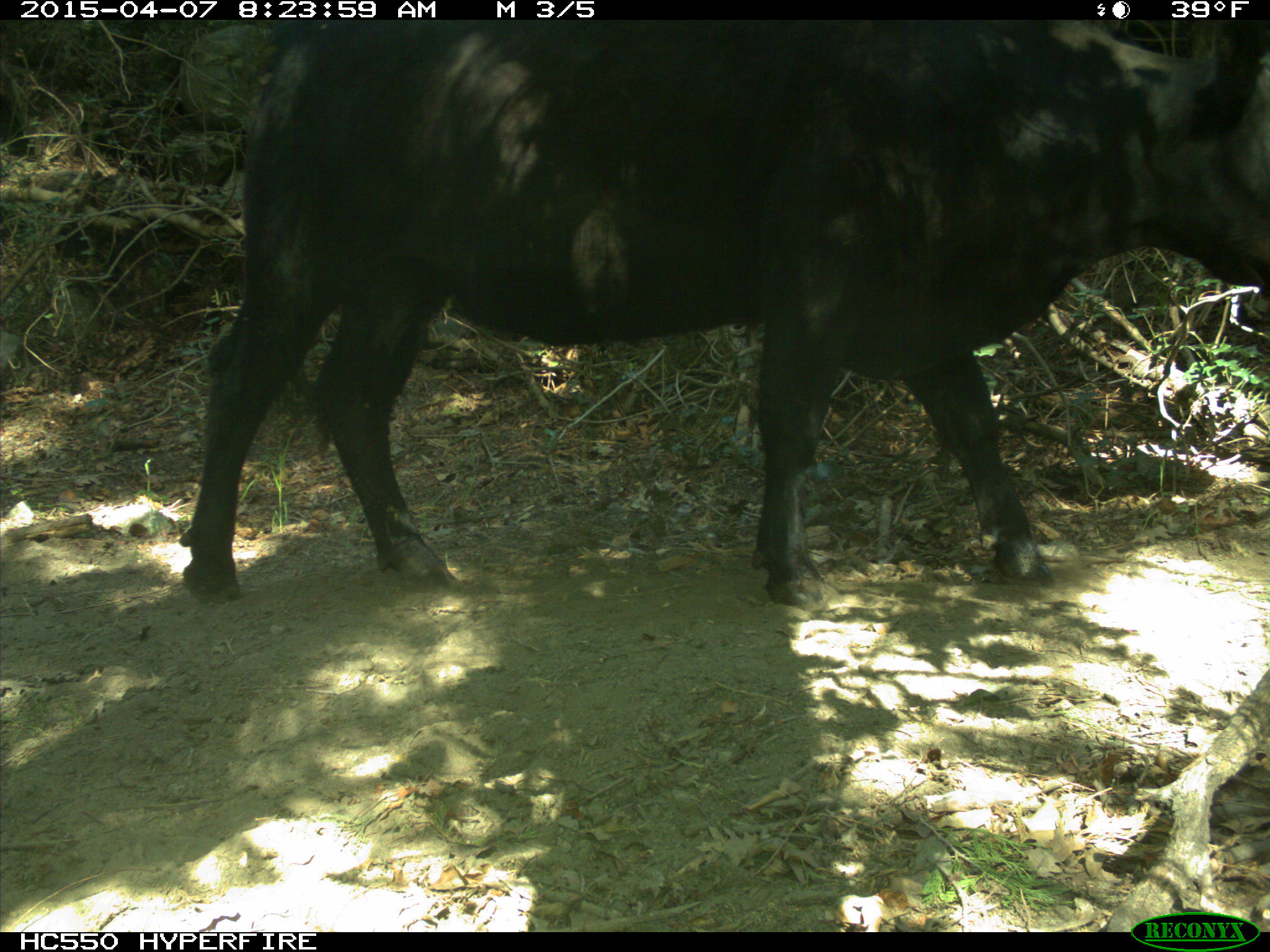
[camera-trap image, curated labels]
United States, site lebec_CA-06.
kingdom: Animalia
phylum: Chordata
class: Mammalia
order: Artiodactyla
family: Bovidae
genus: Bos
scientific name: Bos taurus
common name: domestic cow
Bos taurus (domestic cow).